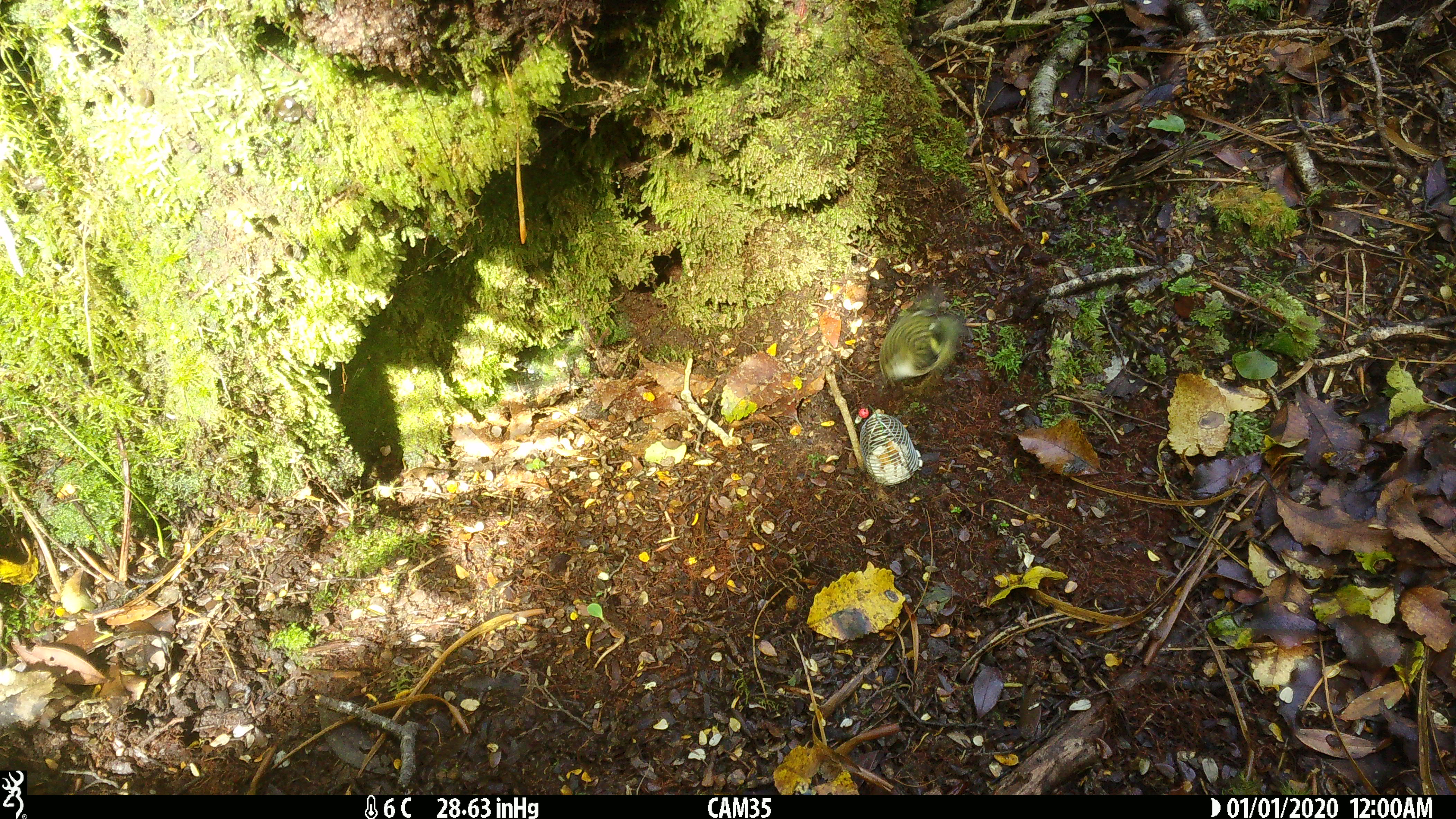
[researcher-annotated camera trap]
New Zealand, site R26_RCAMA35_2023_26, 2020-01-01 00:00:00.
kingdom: Animalia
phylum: Chordata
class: Aves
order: Passeriformes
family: Acanthisittidae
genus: Acanthisitta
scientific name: Acanthisitta chloris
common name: rifleman